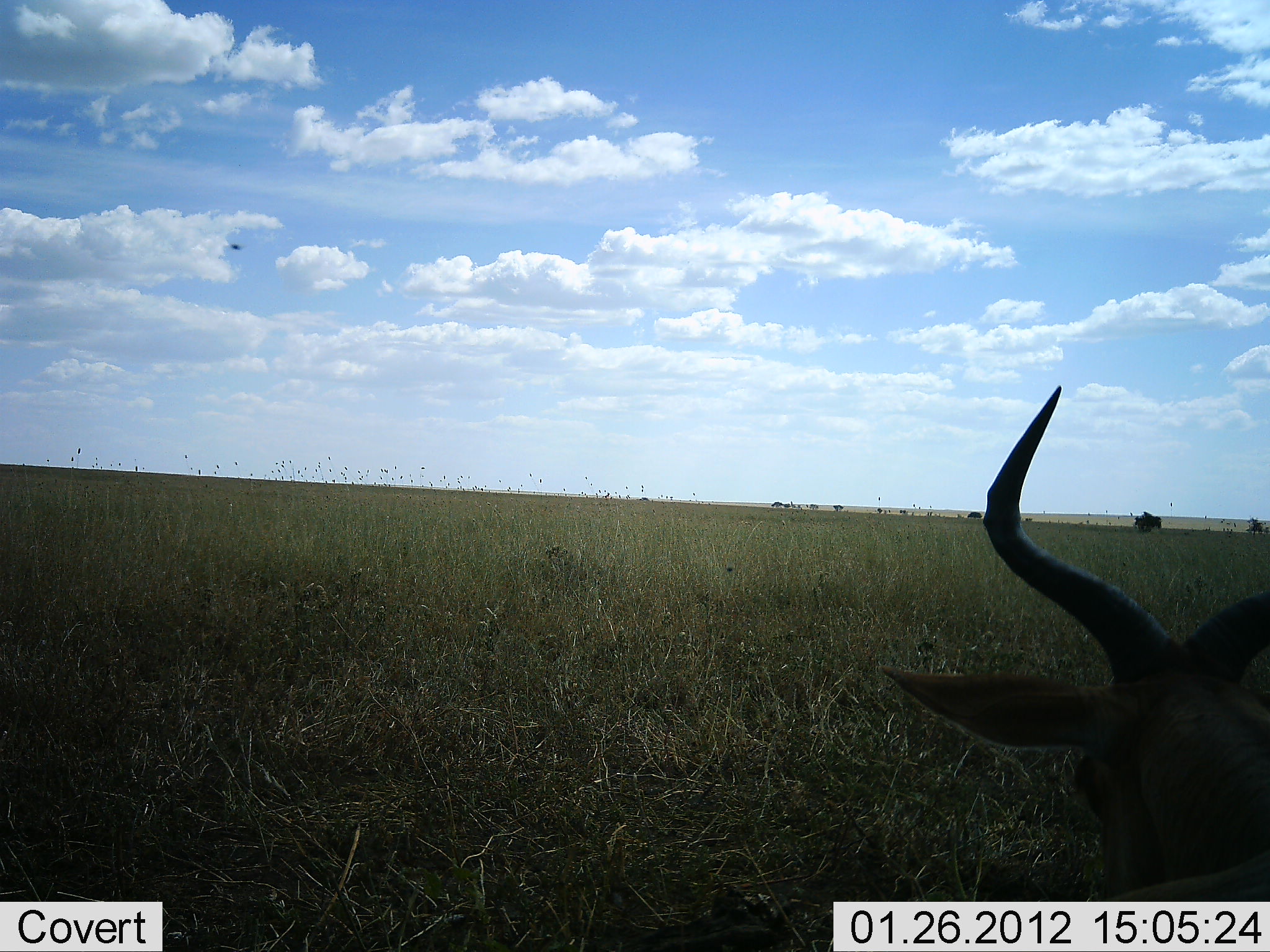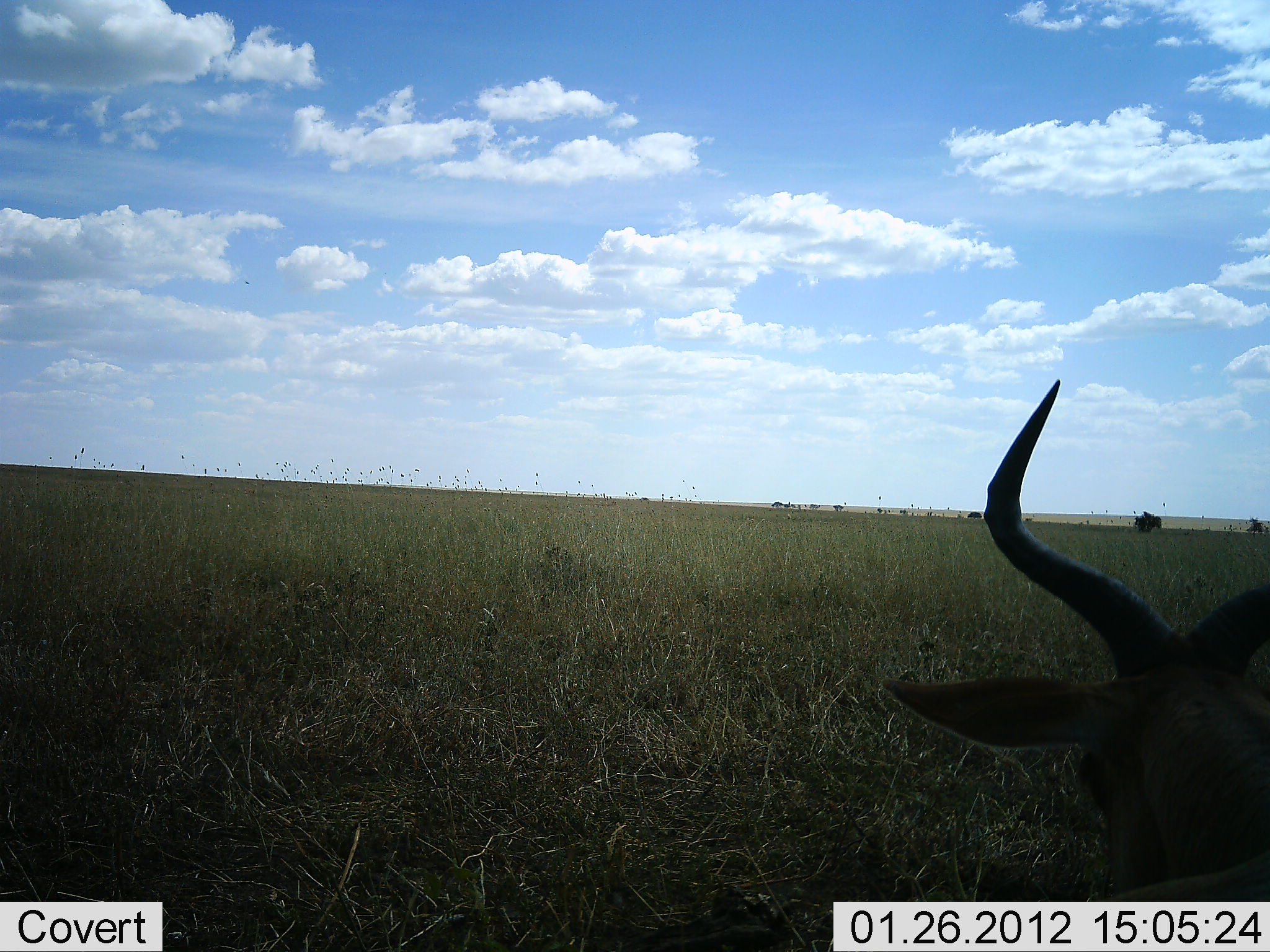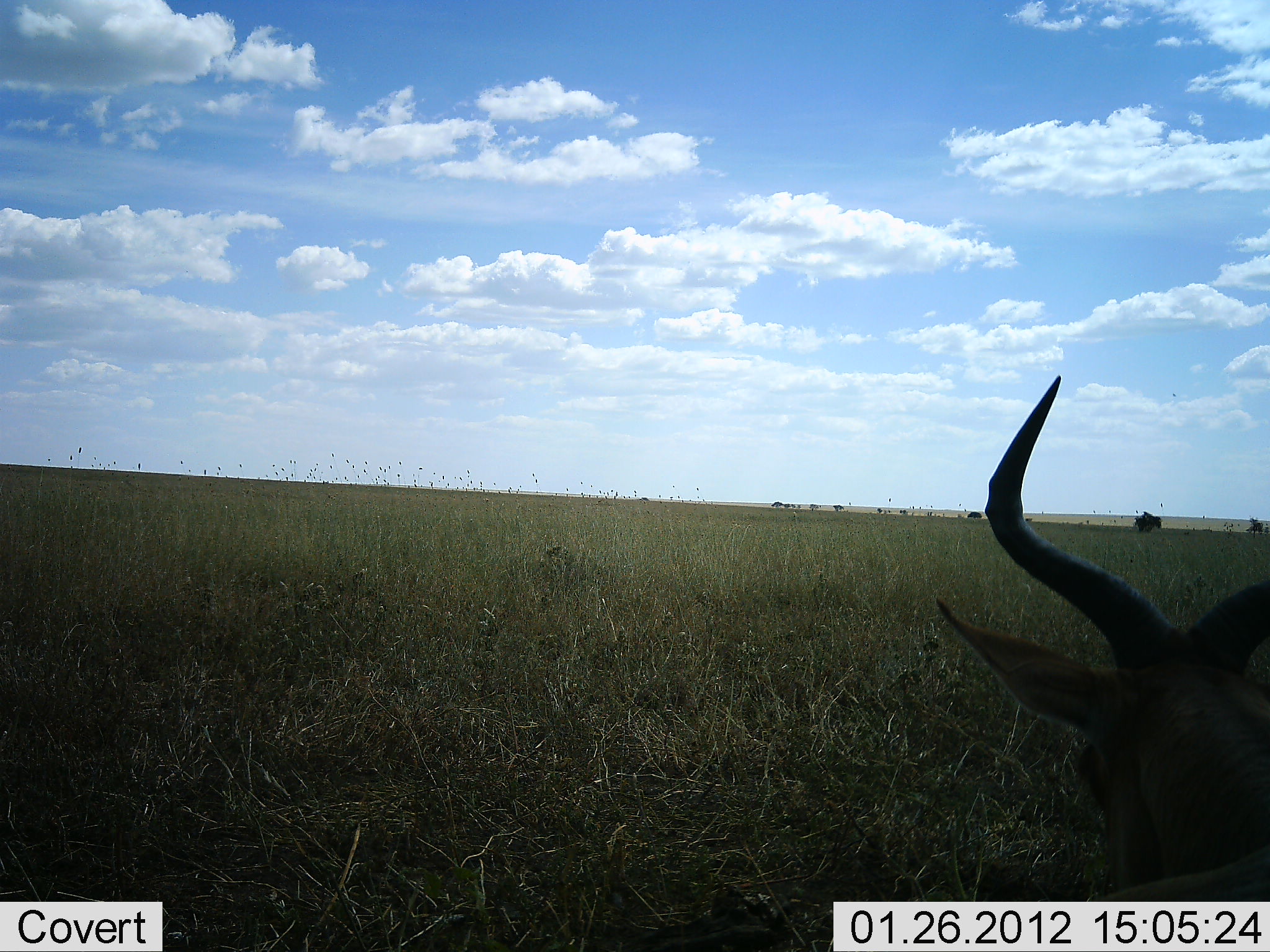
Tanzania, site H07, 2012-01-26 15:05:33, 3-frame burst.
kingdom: Animalia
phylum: Chordata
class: Mammalia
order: Artiodactyla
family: Bovidae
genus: Alcelaphus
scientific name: Alcelaphus buselaphus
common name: hartebeest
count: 1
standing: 5%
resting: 86%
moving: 0%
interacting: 0%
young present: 0%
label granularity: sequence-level